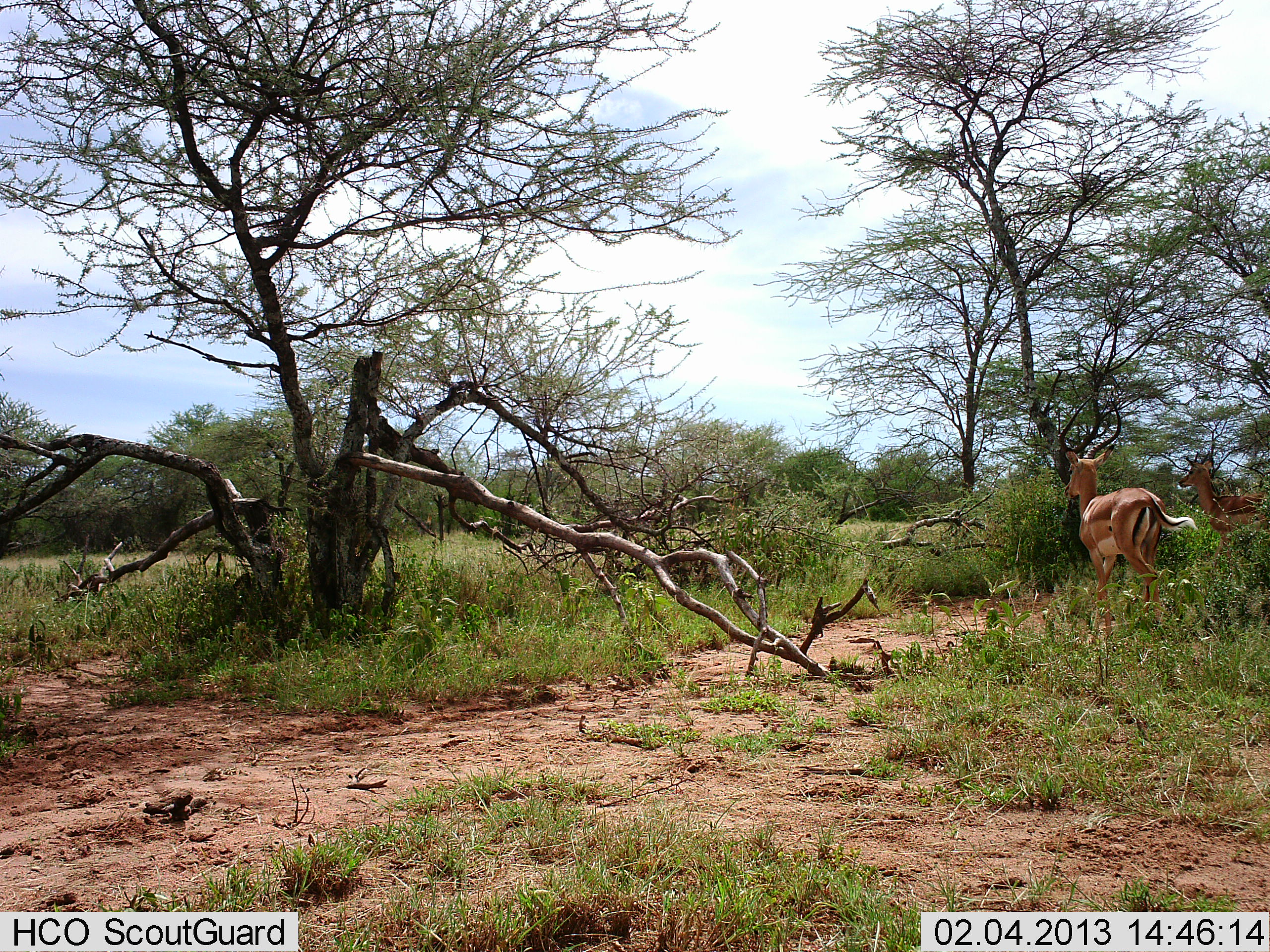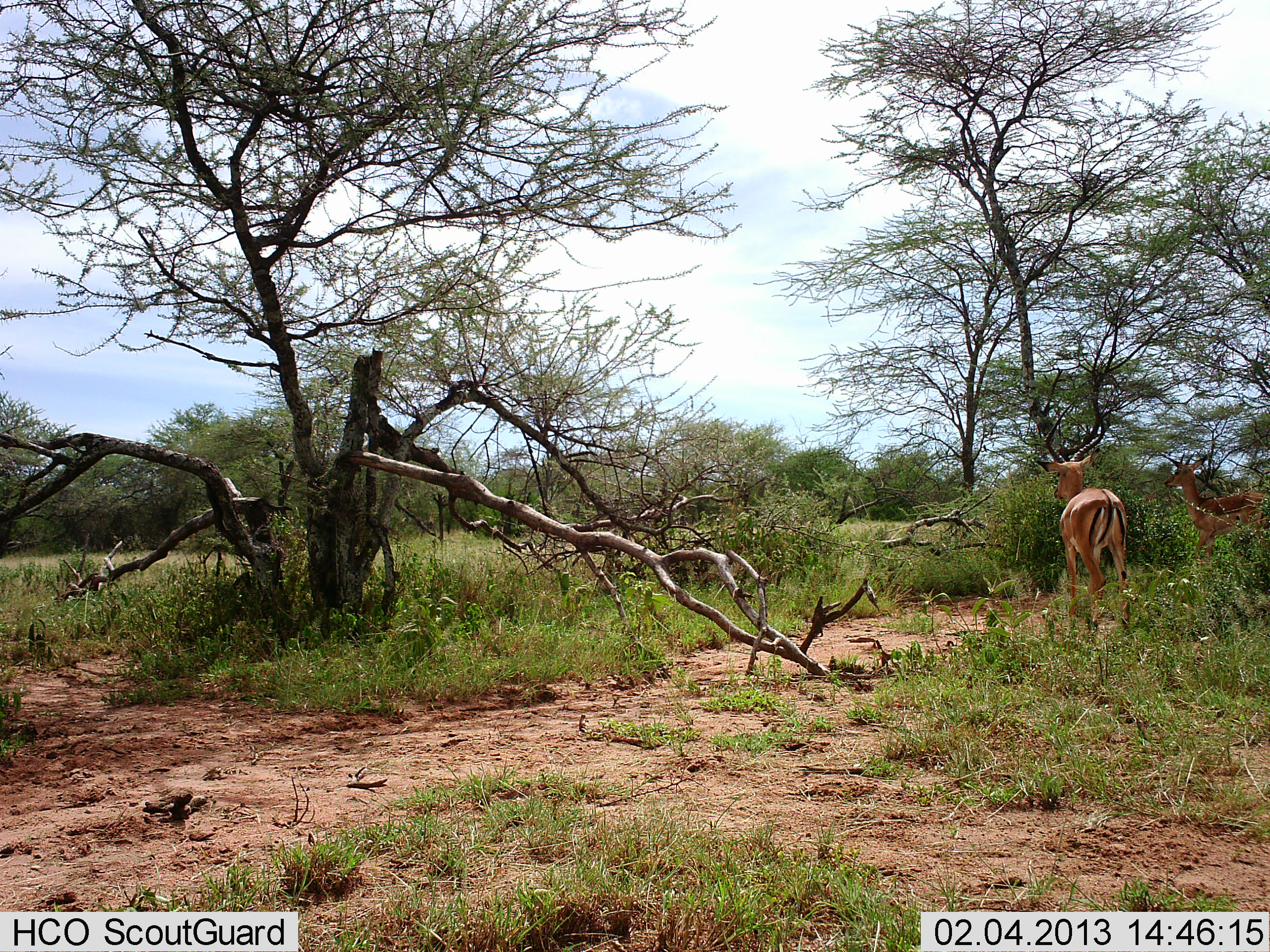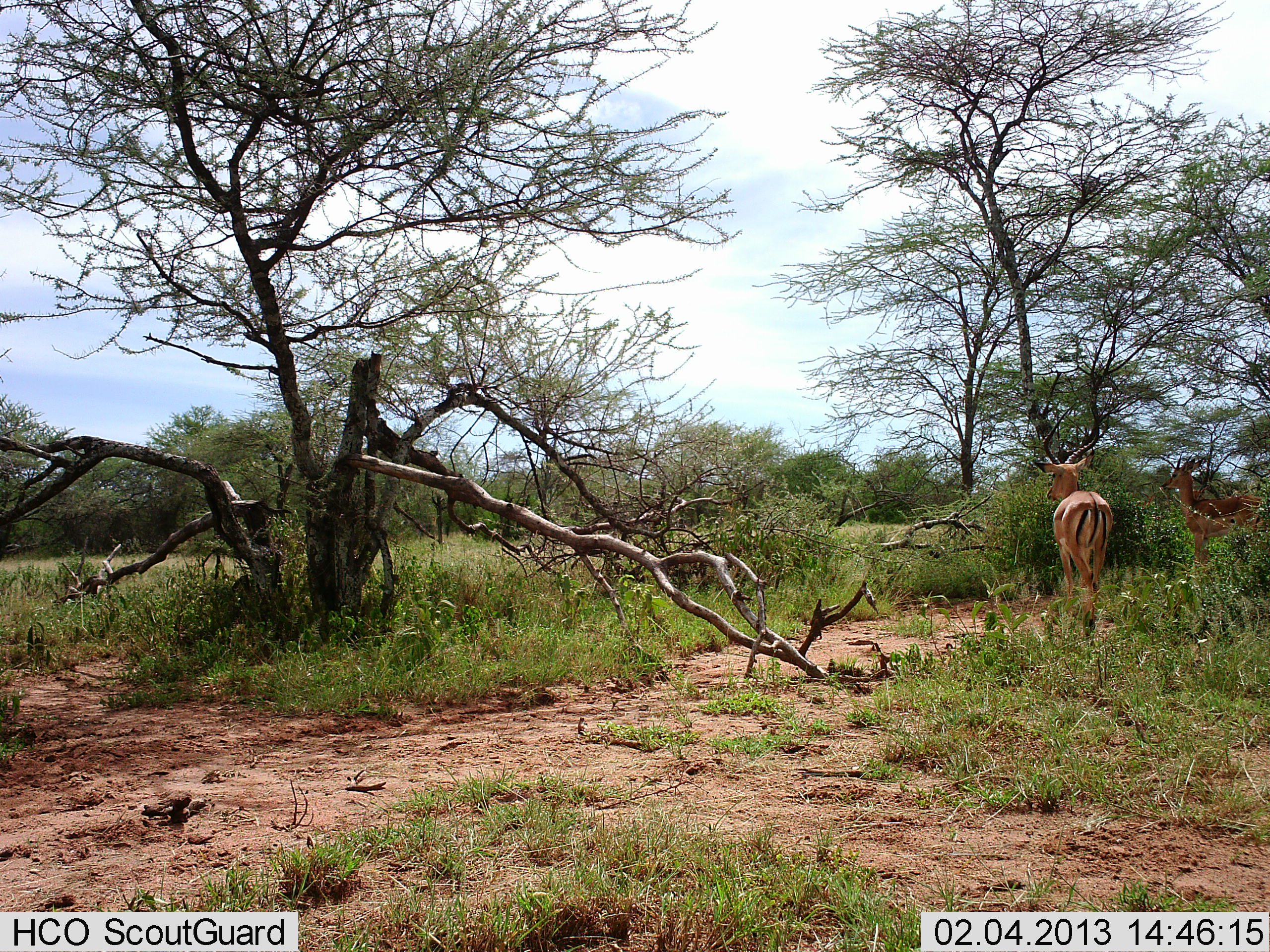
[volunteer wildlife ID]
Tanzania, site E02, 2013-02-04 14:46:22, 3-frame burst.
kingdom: Animalia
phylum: Chordata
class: Mammalia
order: Artiodactyla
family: Bovidae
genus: Aepyceros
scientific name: Aepyceros melampus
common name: impala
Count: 2.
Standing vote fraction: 30%.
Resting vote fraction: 0%.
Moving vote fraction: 74%.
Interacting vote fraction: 4%.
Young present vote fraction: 0%.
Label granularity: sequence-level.